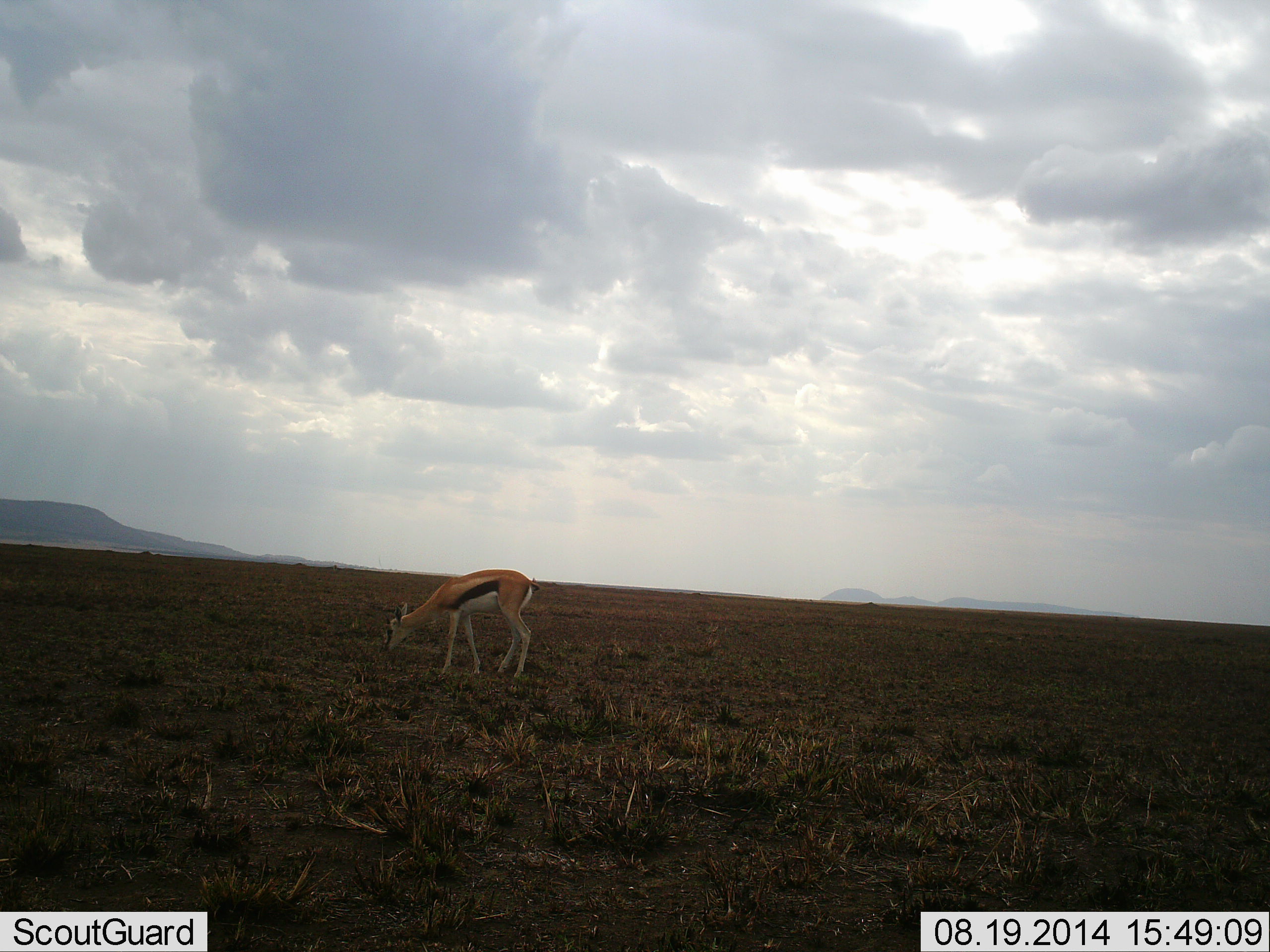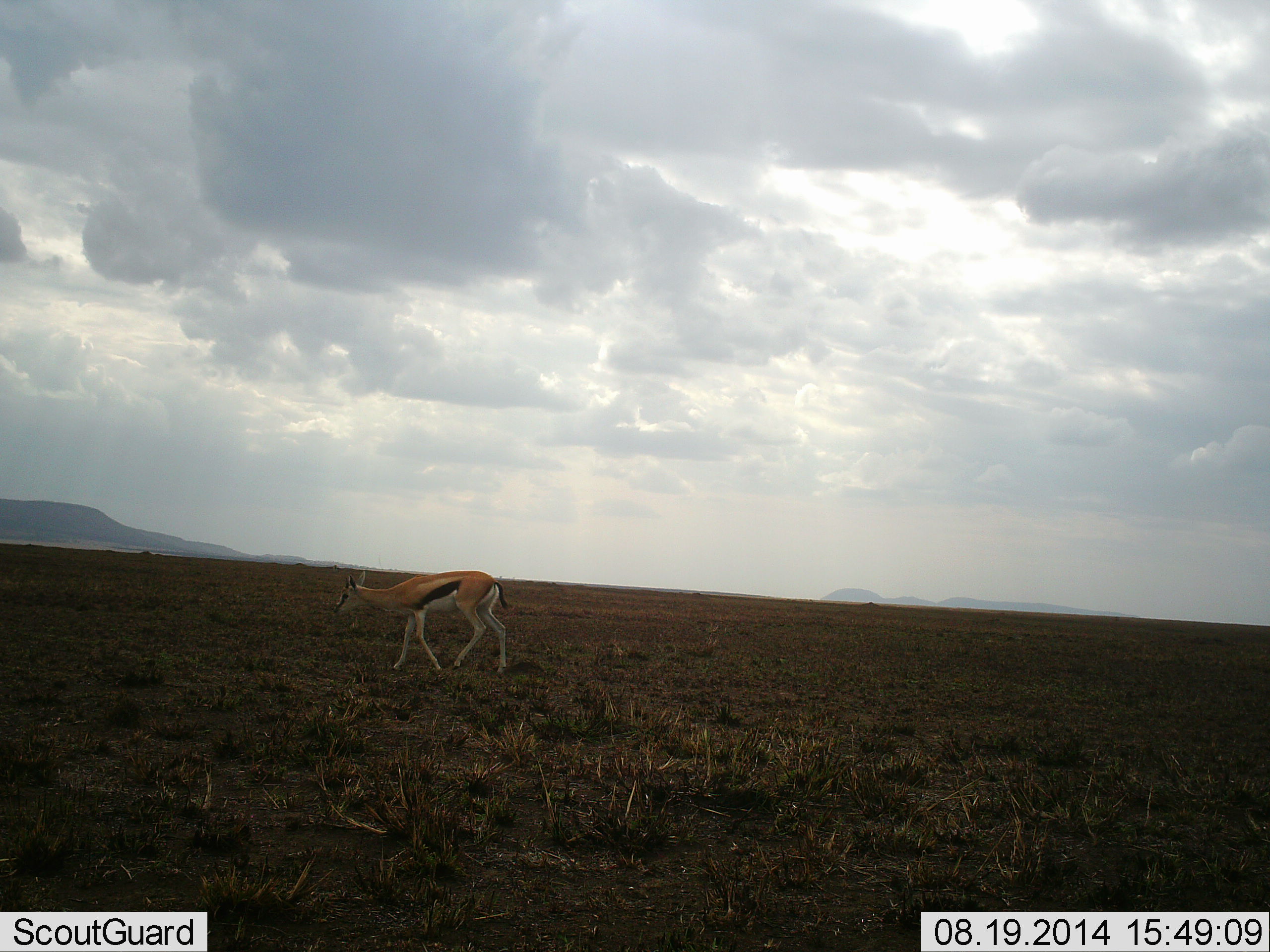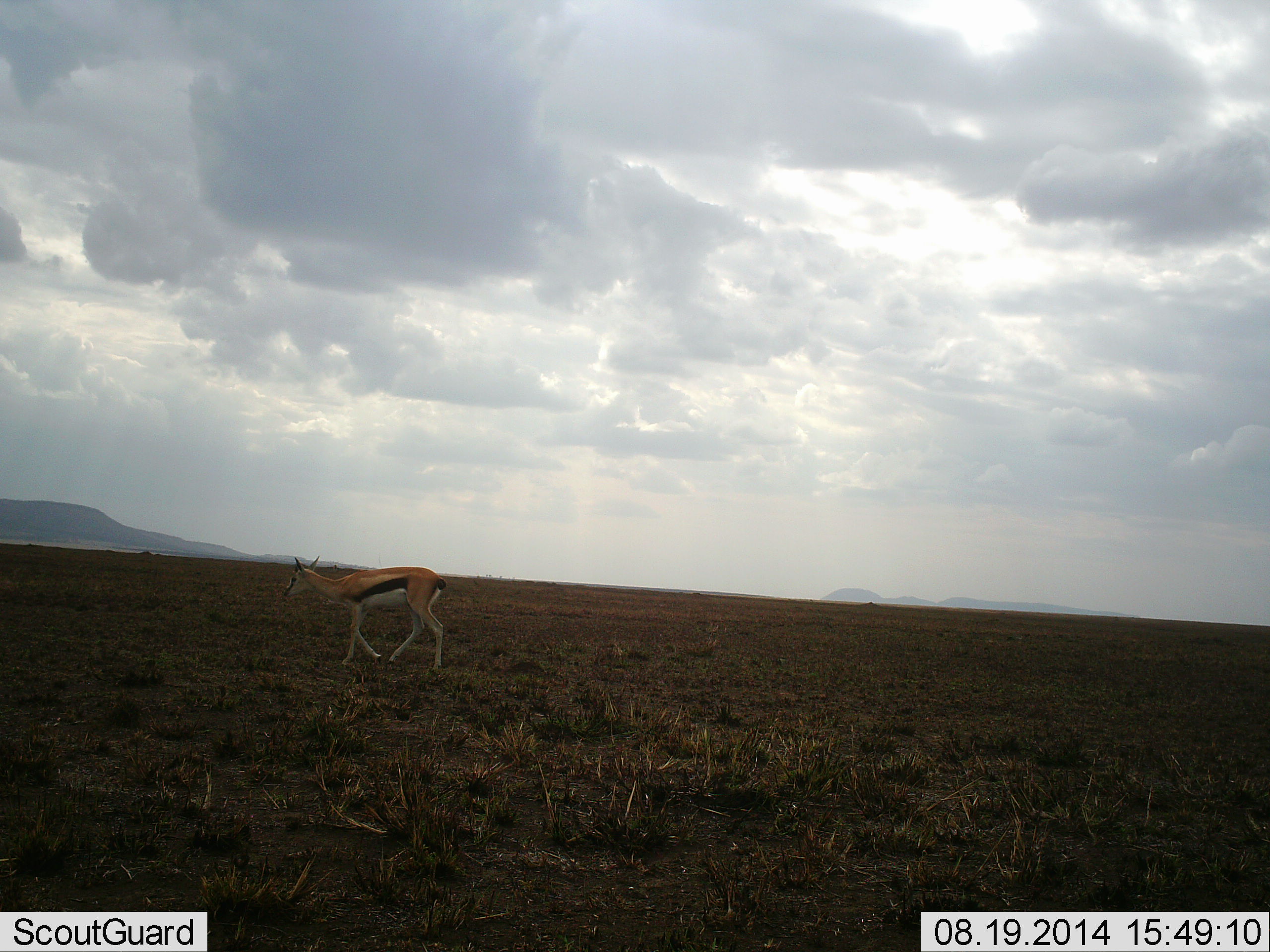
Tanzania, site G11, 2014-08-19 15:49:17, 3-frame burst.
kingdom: Animalia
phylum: Chordata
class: Mammalia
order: Artiodactyla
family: Bovidae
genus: Eudorcas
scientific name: Eudorcas thomsonii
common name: thomson's gazelle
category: gazellethomsons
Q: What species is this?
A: Gazellethomsons (thomson's gazelle) (Eudorcas thomsonii).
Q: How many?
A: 1.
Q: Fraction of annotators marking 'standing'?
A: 10%.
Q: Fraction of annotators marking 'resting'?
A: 0%.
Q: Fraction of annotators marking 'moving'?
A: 90%.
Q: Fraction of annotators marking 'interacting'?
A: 0%.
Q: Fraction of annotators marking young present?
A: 0%.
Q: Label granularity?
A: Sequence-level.